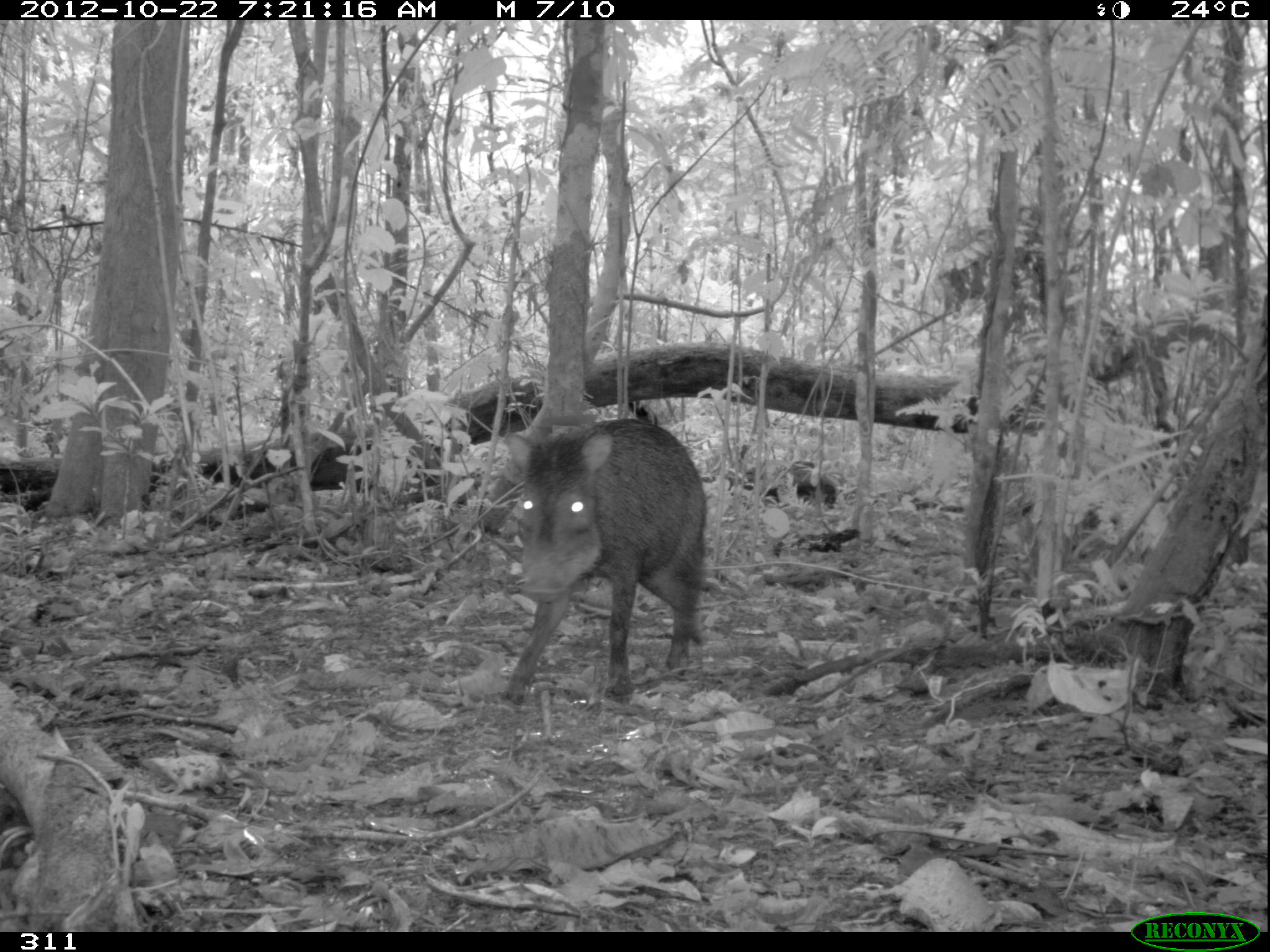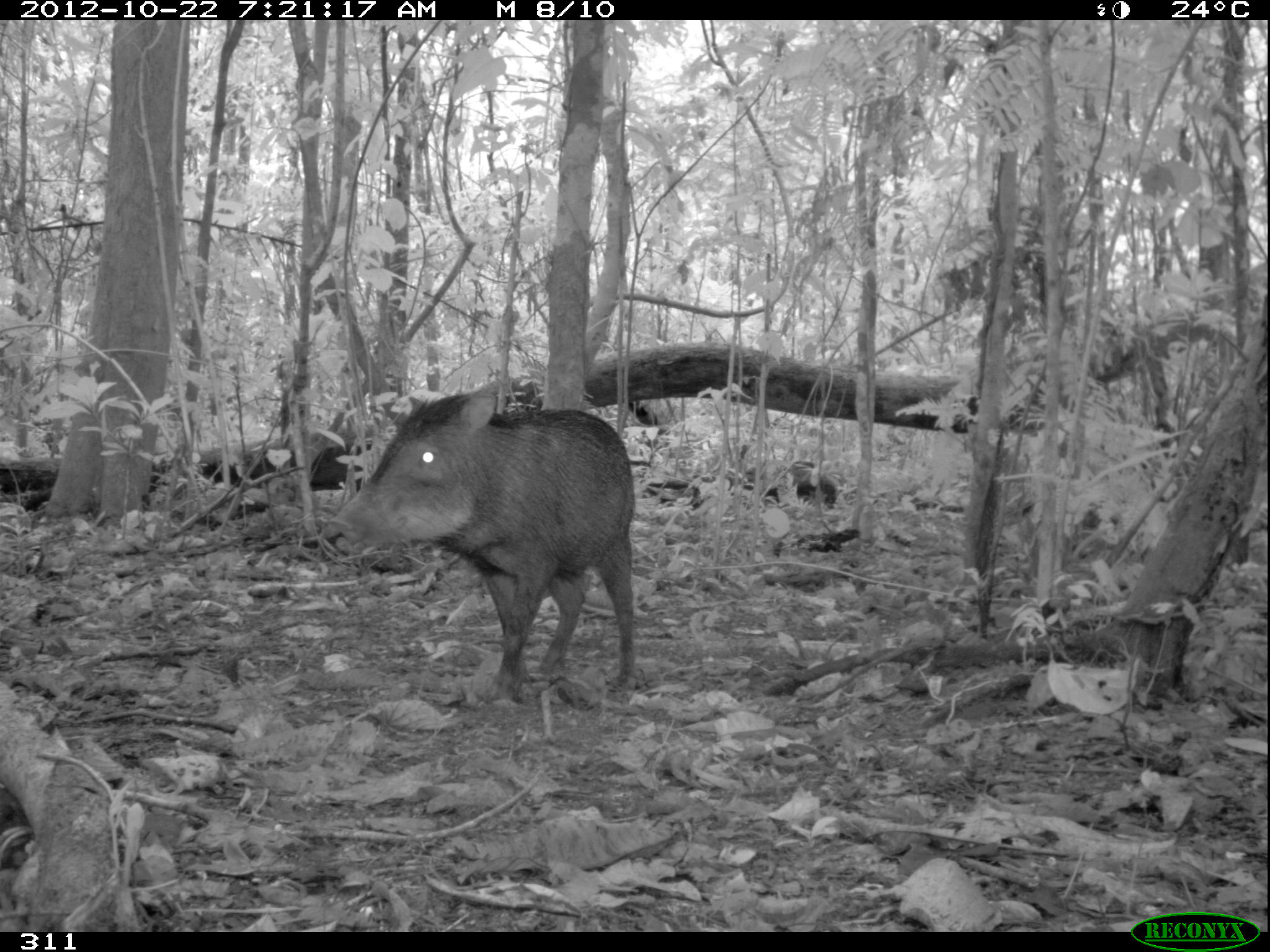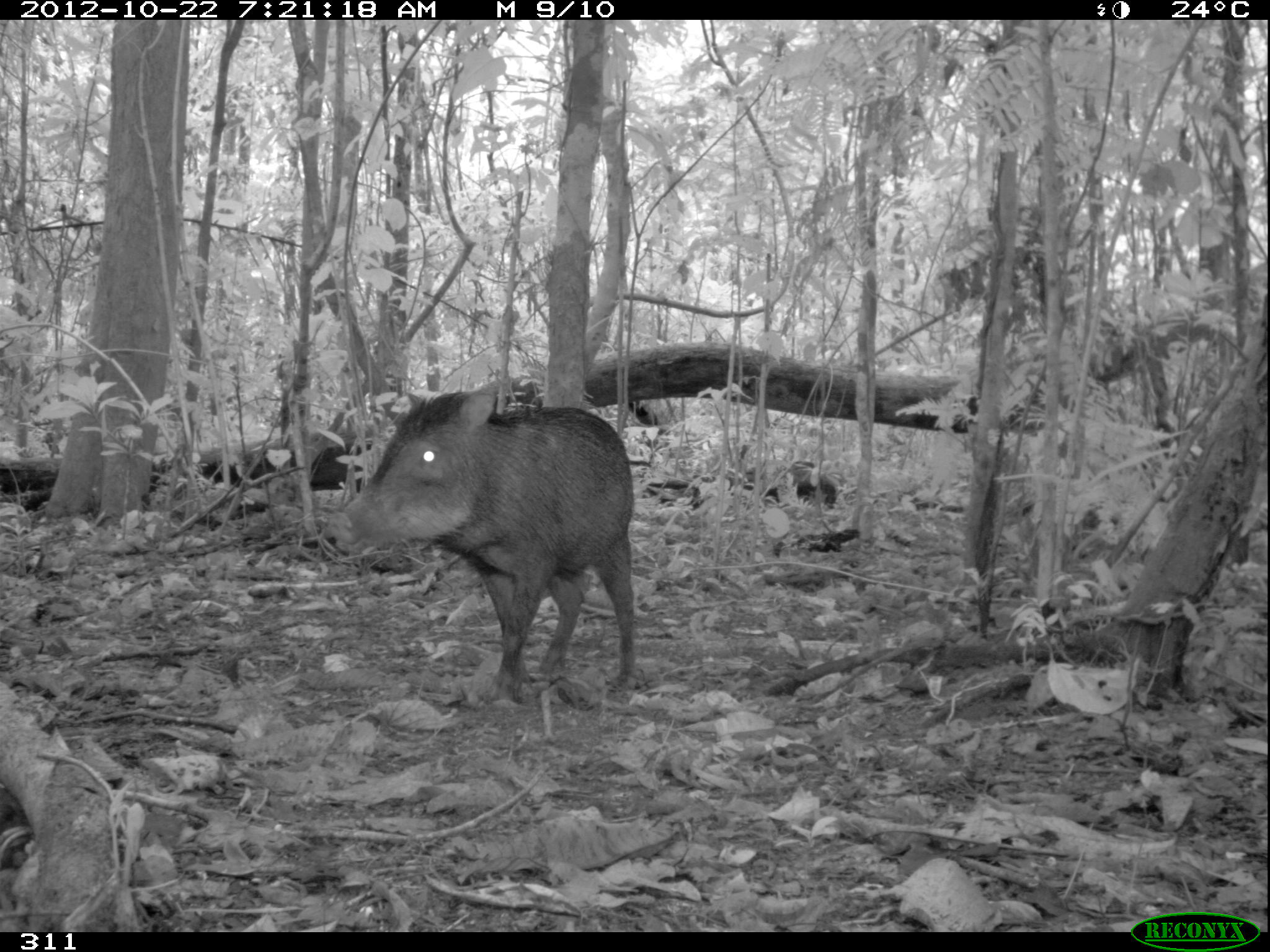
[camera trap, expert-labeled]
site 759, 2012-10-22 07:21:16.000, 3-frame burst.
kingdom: Animalia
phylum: Chordata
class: Mammalia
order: Artiodactyla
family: Tayassuidae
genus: Tayassu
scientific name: Tayassu pecari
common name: white-lipped peccary